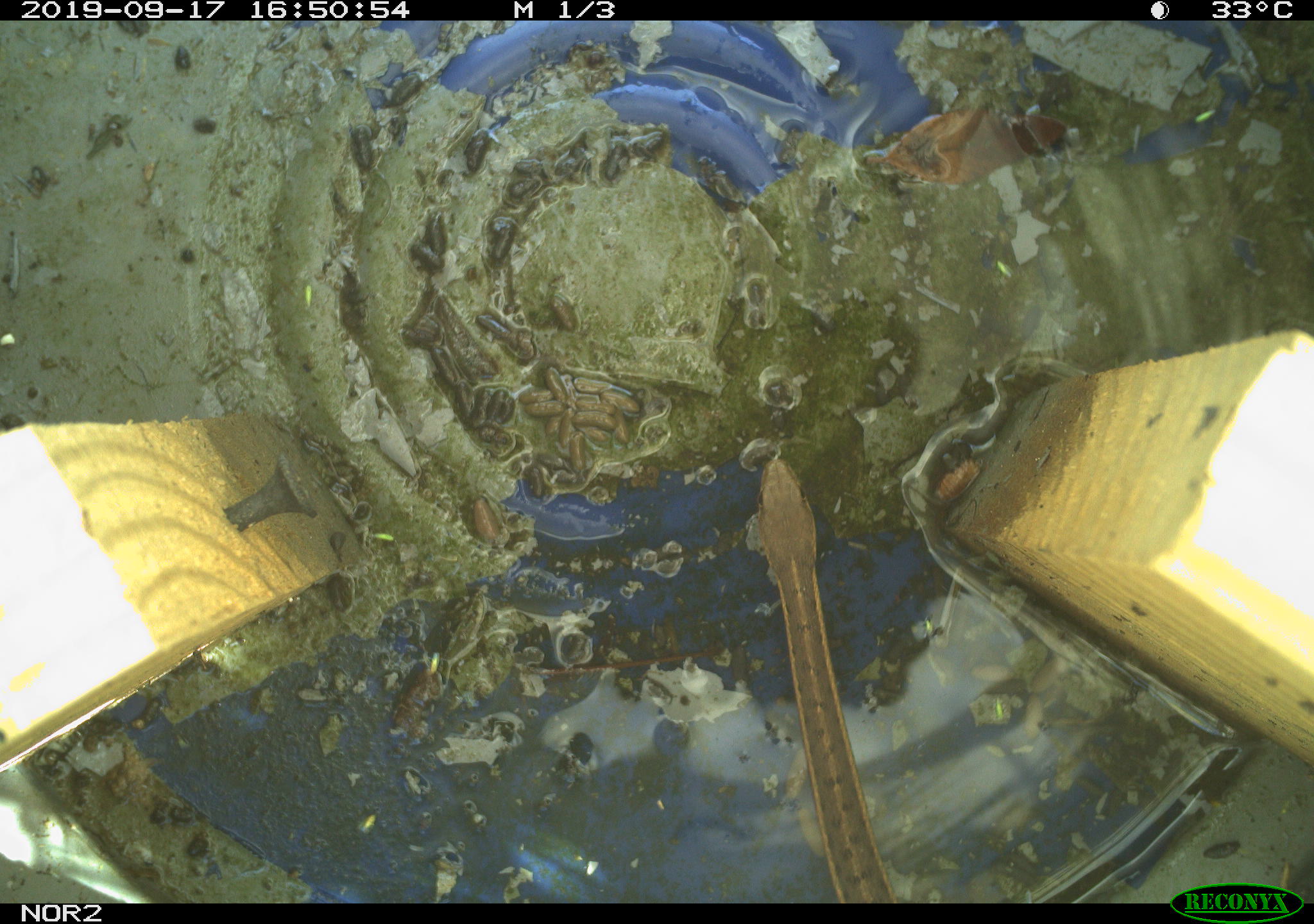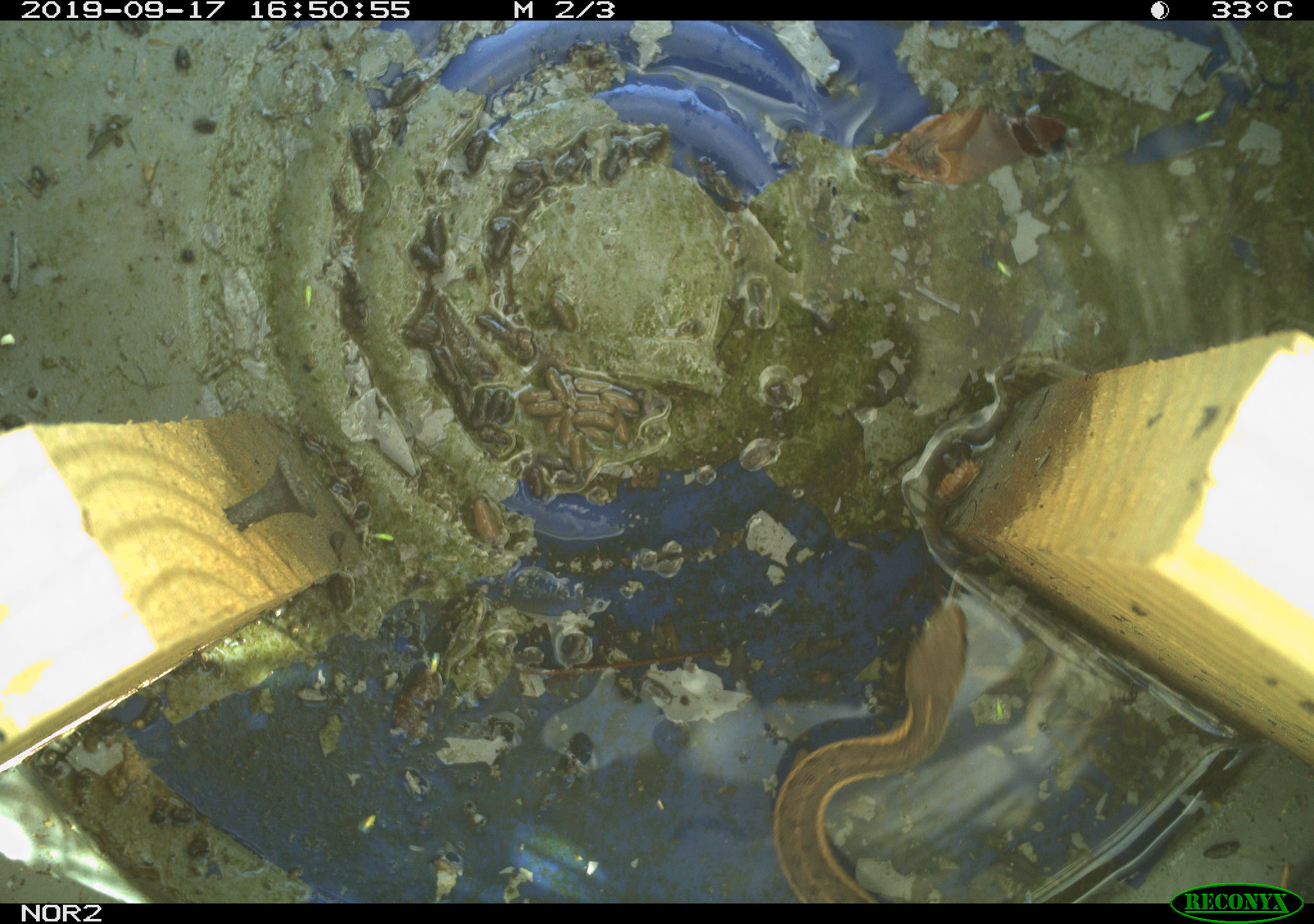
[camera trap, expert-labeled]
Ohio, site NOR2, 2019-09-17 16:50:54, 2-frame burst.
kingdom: Animalia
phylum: Chordata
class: Reptilia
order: Squamata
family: Colubridae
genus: Thamnophis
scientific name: Thamnophis sirtalis sirtalis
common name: eastern gartersnake